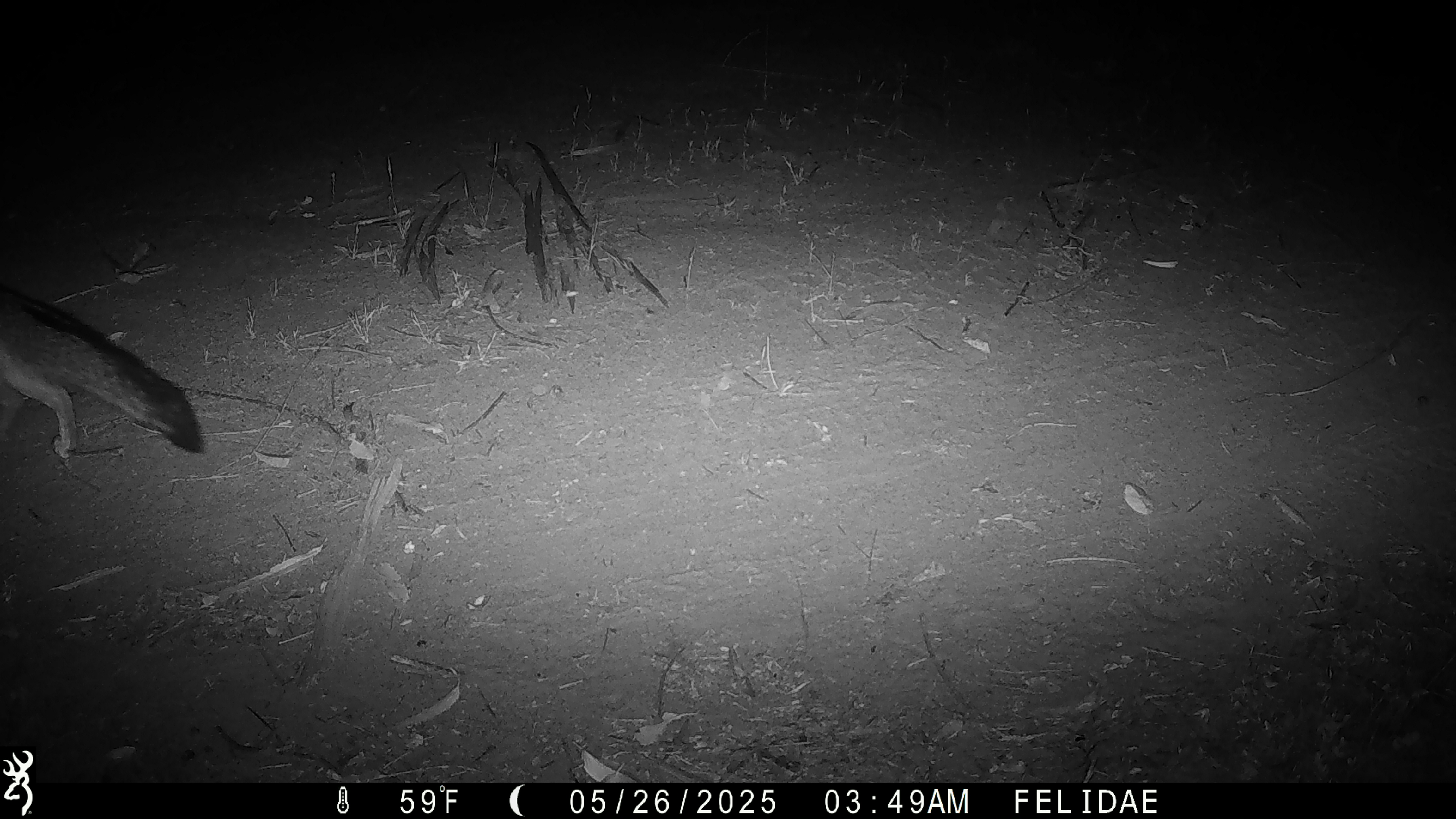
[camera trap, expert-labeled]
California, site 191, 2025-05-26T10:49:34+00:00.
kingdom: Animalia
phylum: Chordata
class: Mammalia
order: Carnivora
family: Canidae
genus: Urocyon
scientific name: Urocyon cinereoargenteus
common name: gray fox